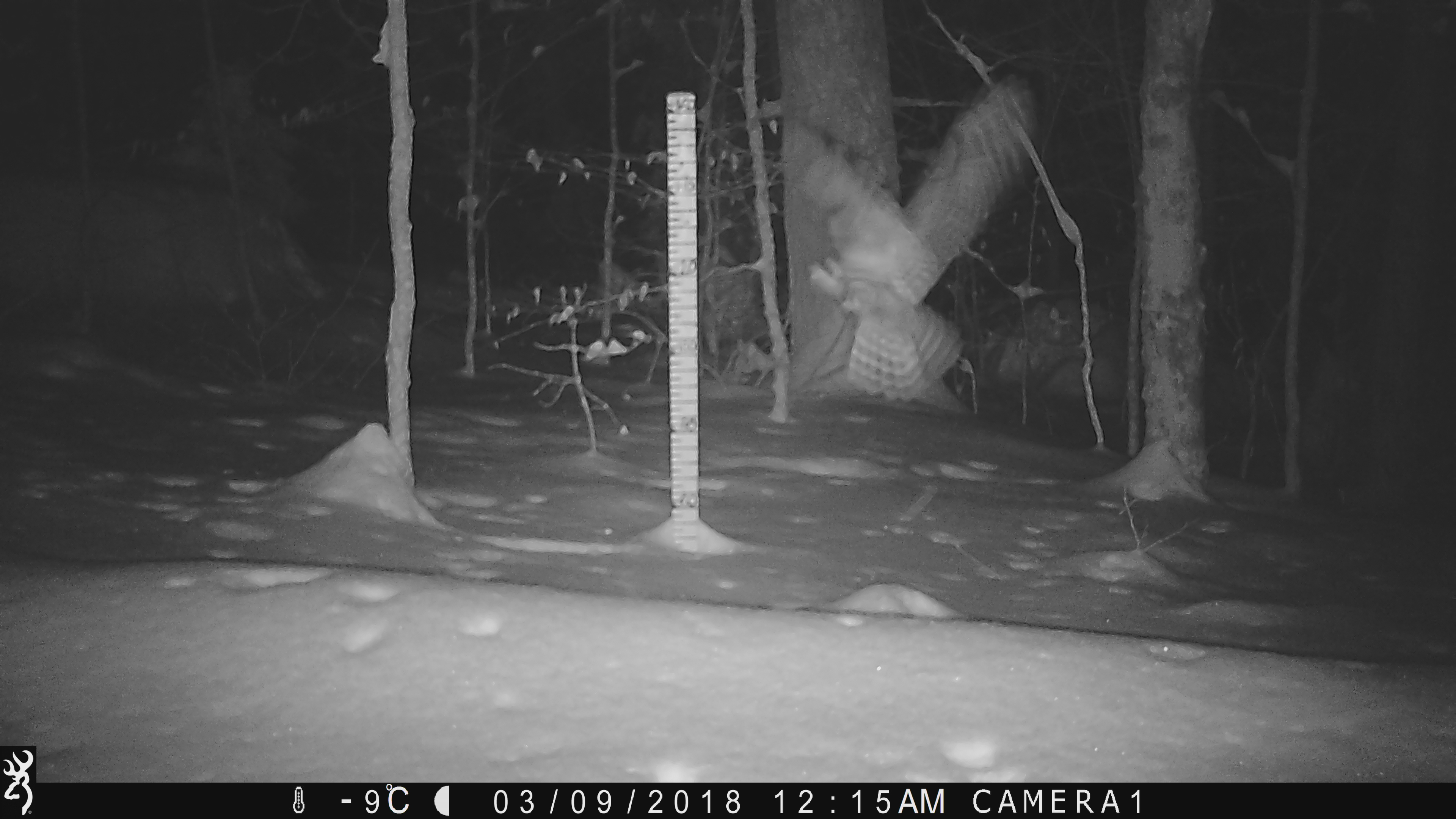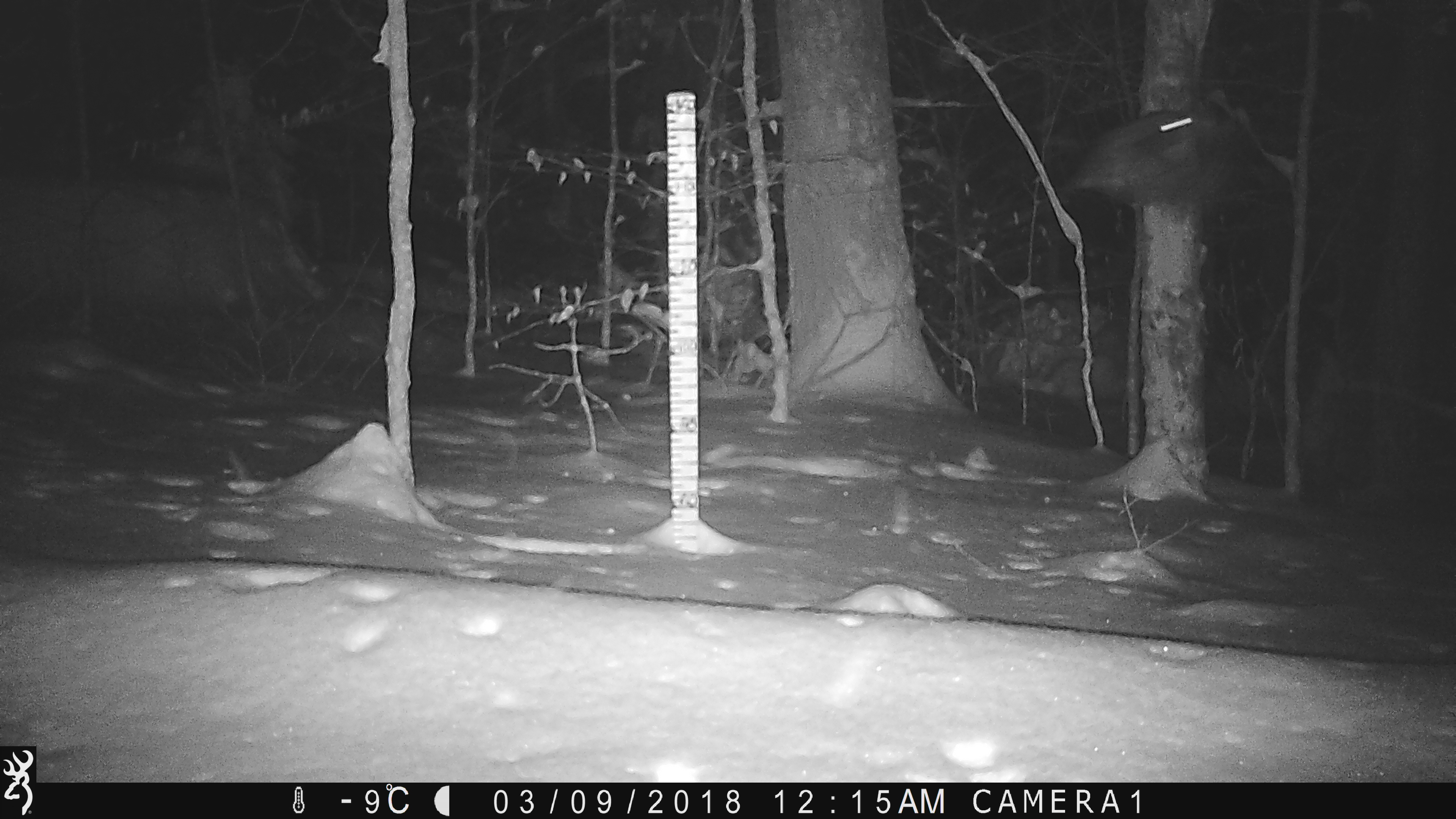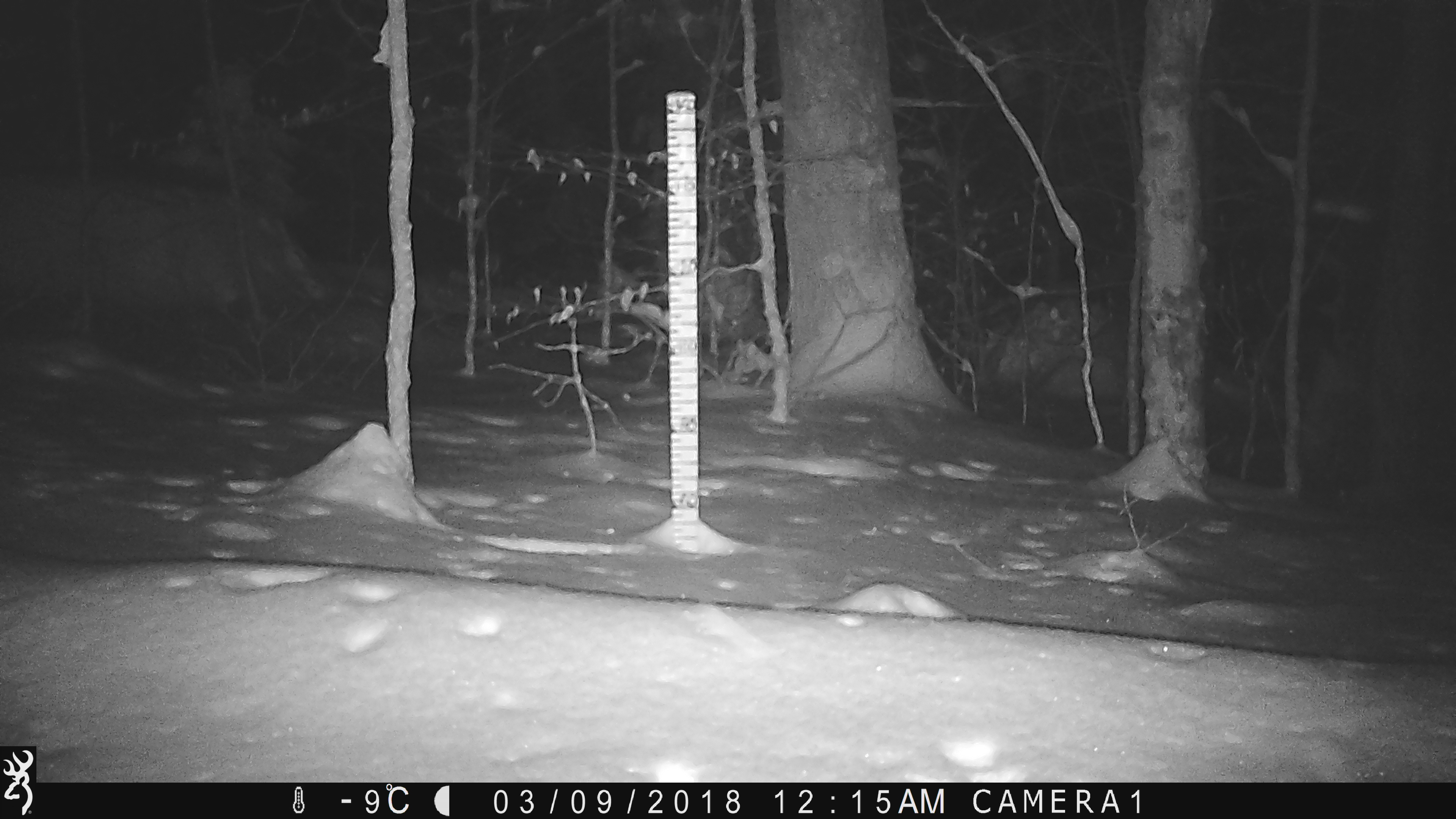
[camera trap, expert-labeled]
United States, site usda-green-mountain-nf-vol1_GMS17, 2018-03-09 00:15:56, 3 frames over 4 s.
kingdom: Animalia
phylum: Chordata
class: Aves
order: Strigiformes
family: Strigidae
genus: Strix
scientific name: Strix varia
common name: barred owl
Barred owl (Strix varia).